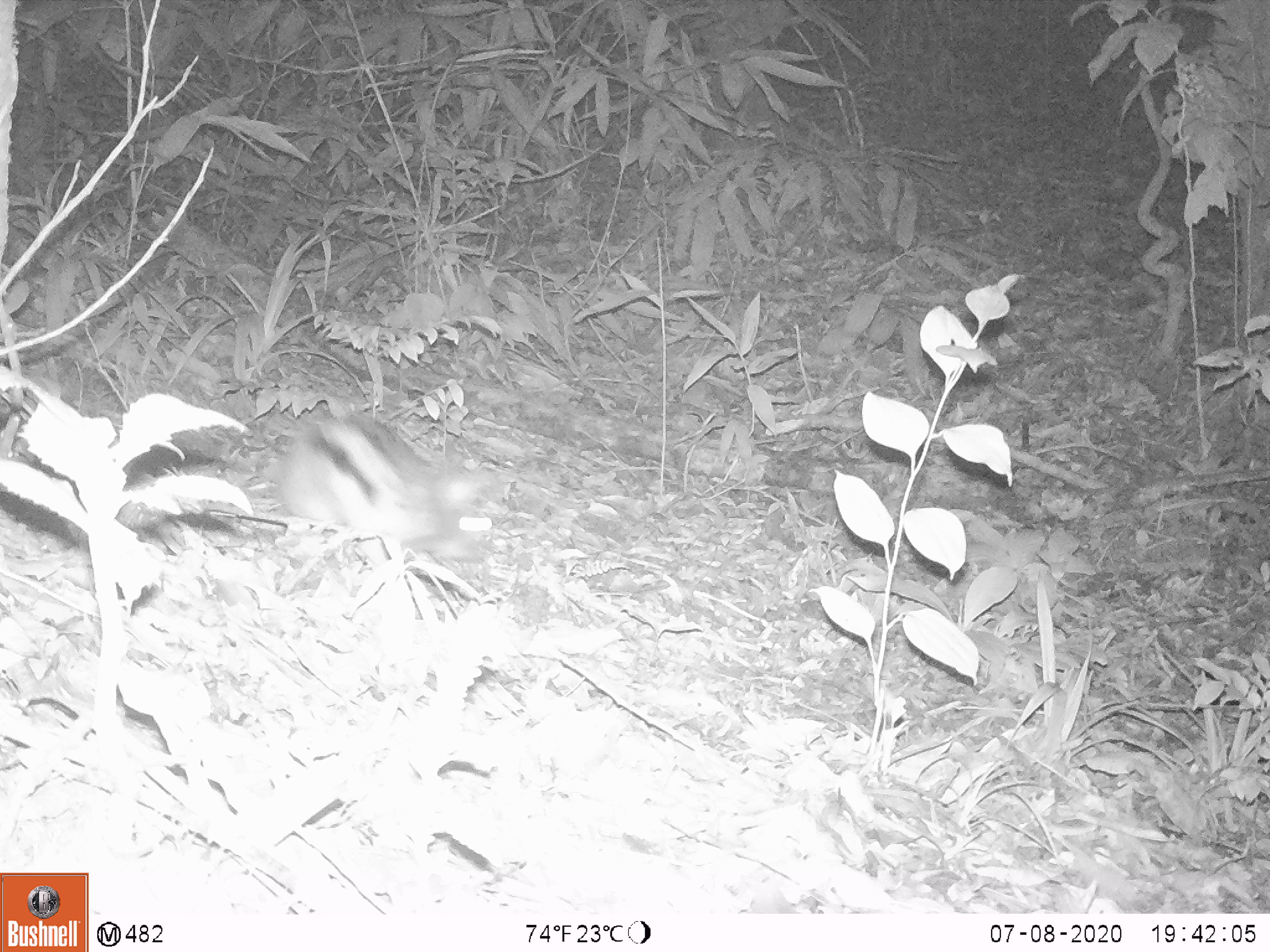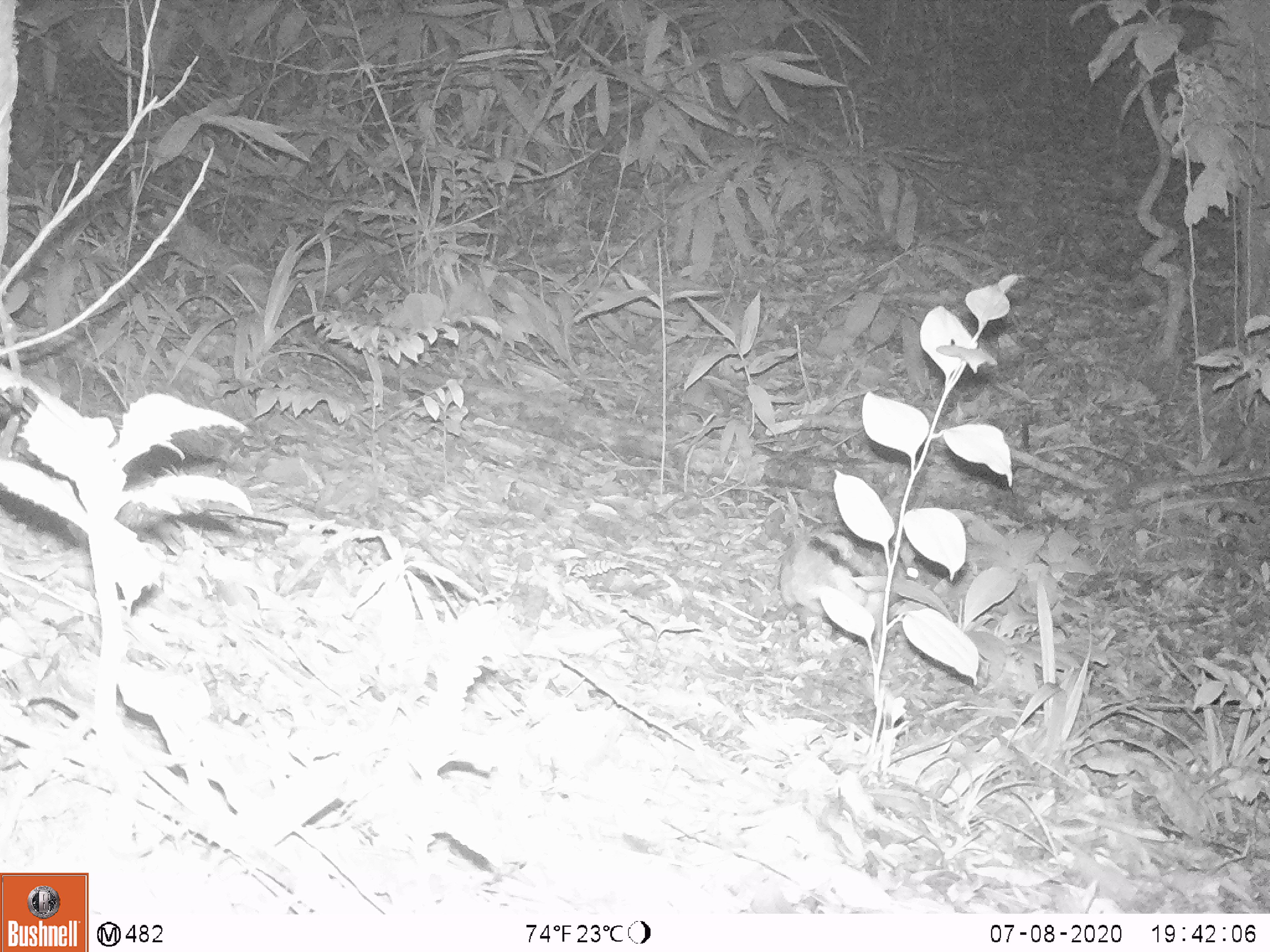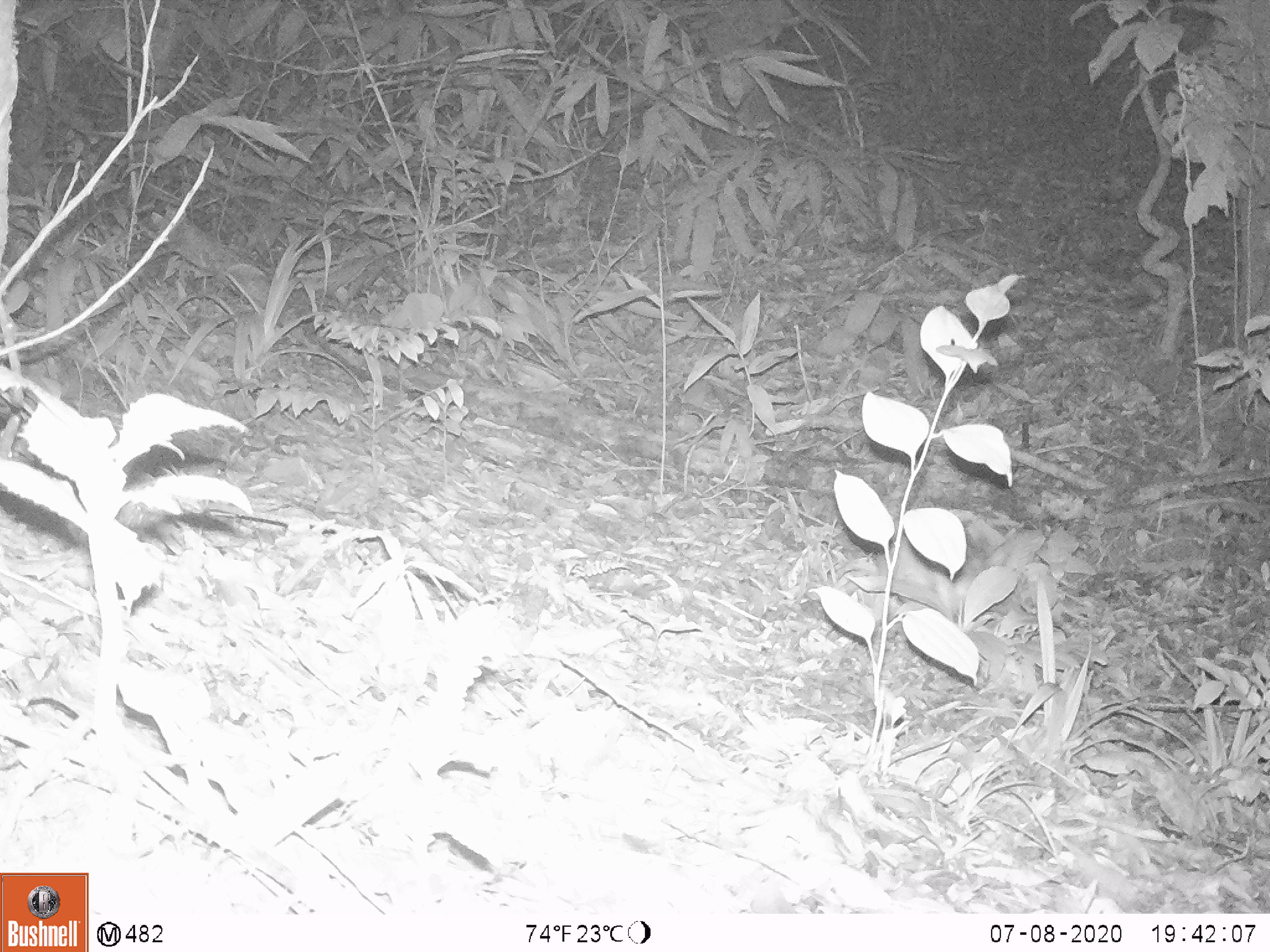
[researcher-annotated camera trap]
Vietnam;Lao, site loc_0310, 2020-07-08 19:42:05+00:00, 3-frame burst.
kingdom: Animalia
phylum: Chordata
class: Mammalia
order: Lagomorpha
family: Leporidae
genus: Nesolagus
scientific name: Nesolagus timminsi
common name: annamite striped rabbit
Annamite striped rabbit (Nesolagus timminsi). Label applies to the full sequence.